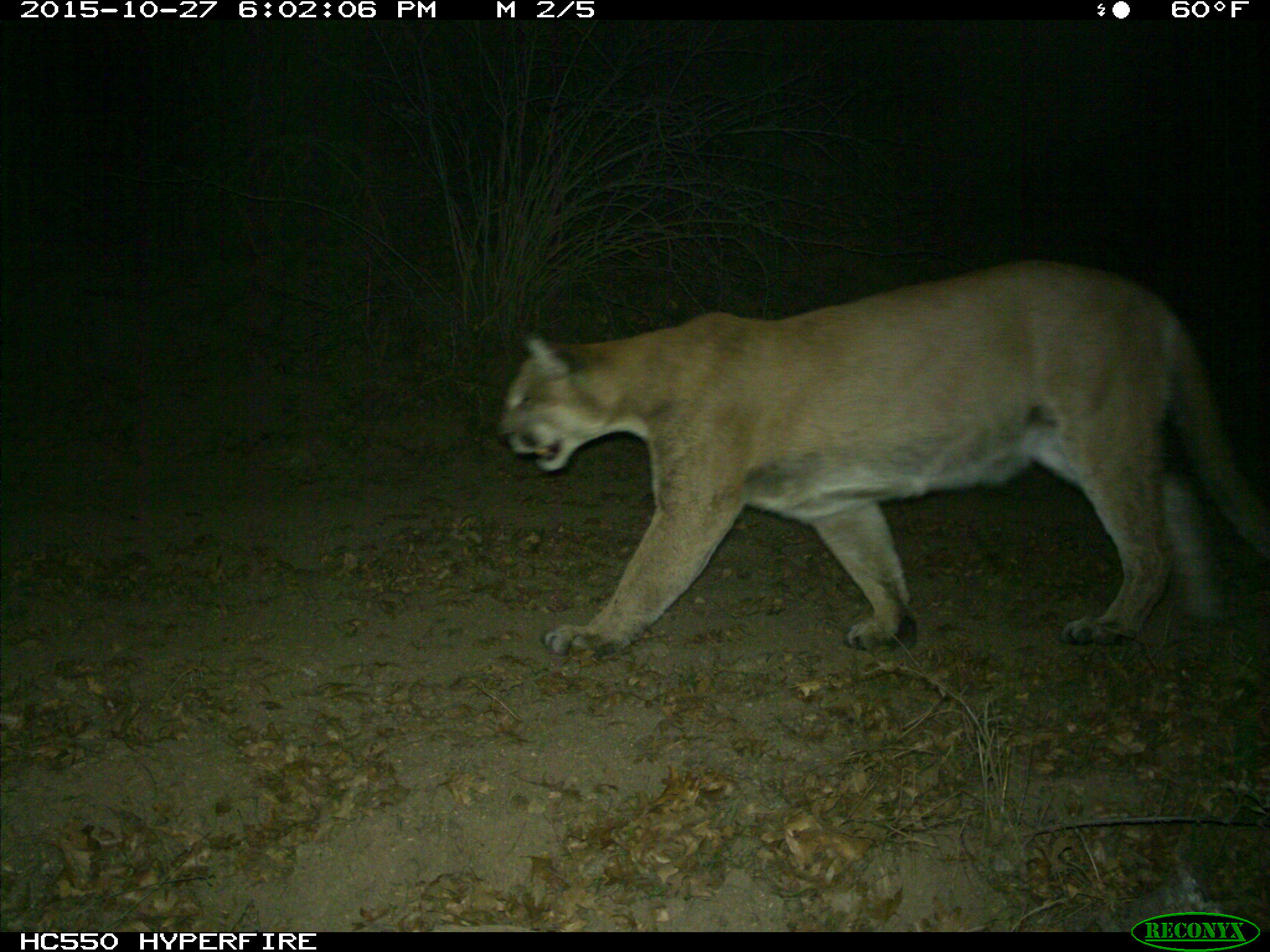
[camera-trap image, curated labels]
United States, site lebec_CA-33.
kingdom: Animalia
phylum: Chordata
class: Mammalia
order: Carnivora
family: Felidae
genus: Puma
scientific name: Puma concolor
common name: mountain lion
Puma concolor (mountain lion).